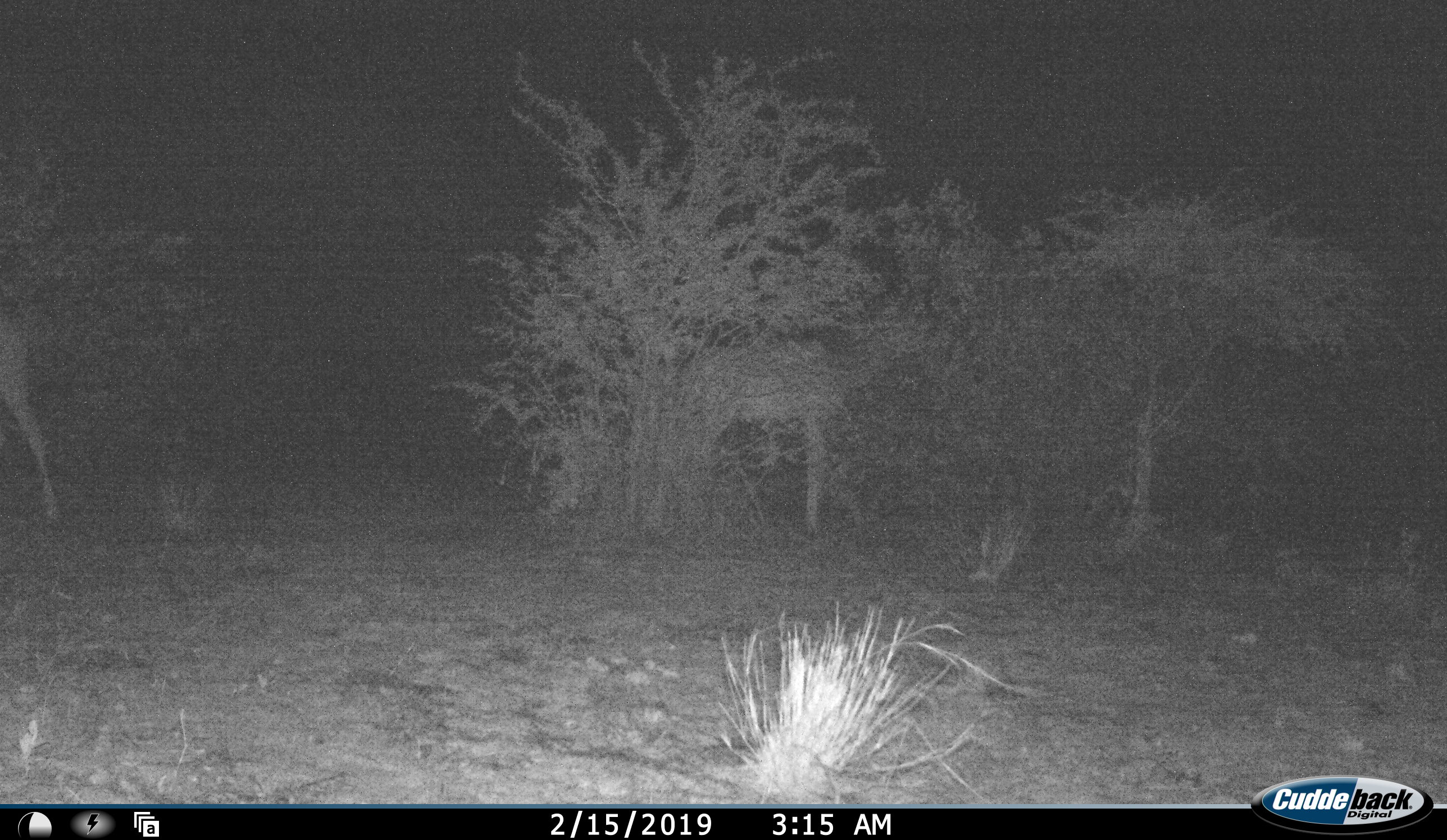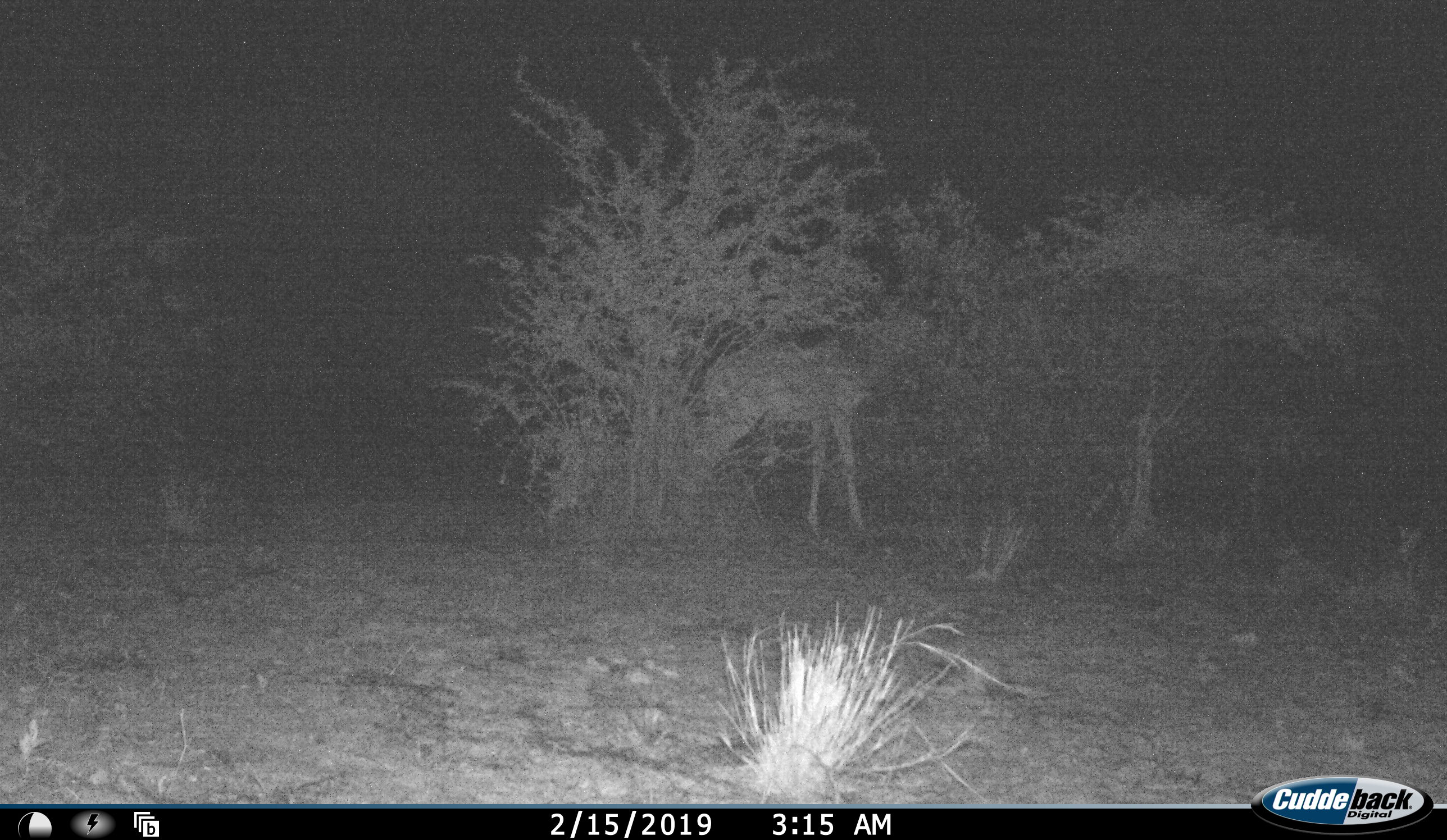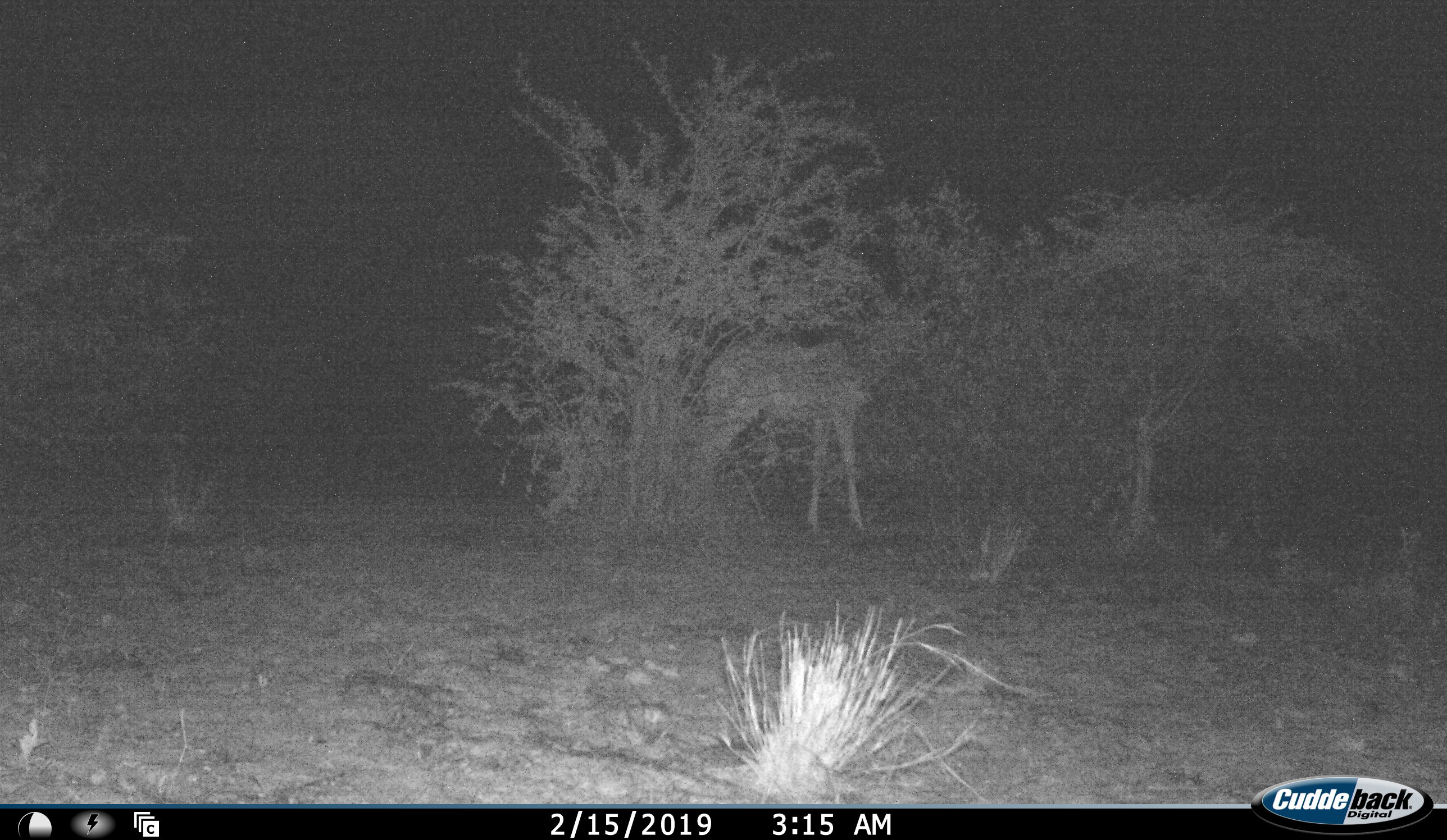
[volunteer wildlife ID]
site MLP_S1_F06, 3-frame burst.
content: unidentified animal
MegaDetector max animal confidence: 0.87